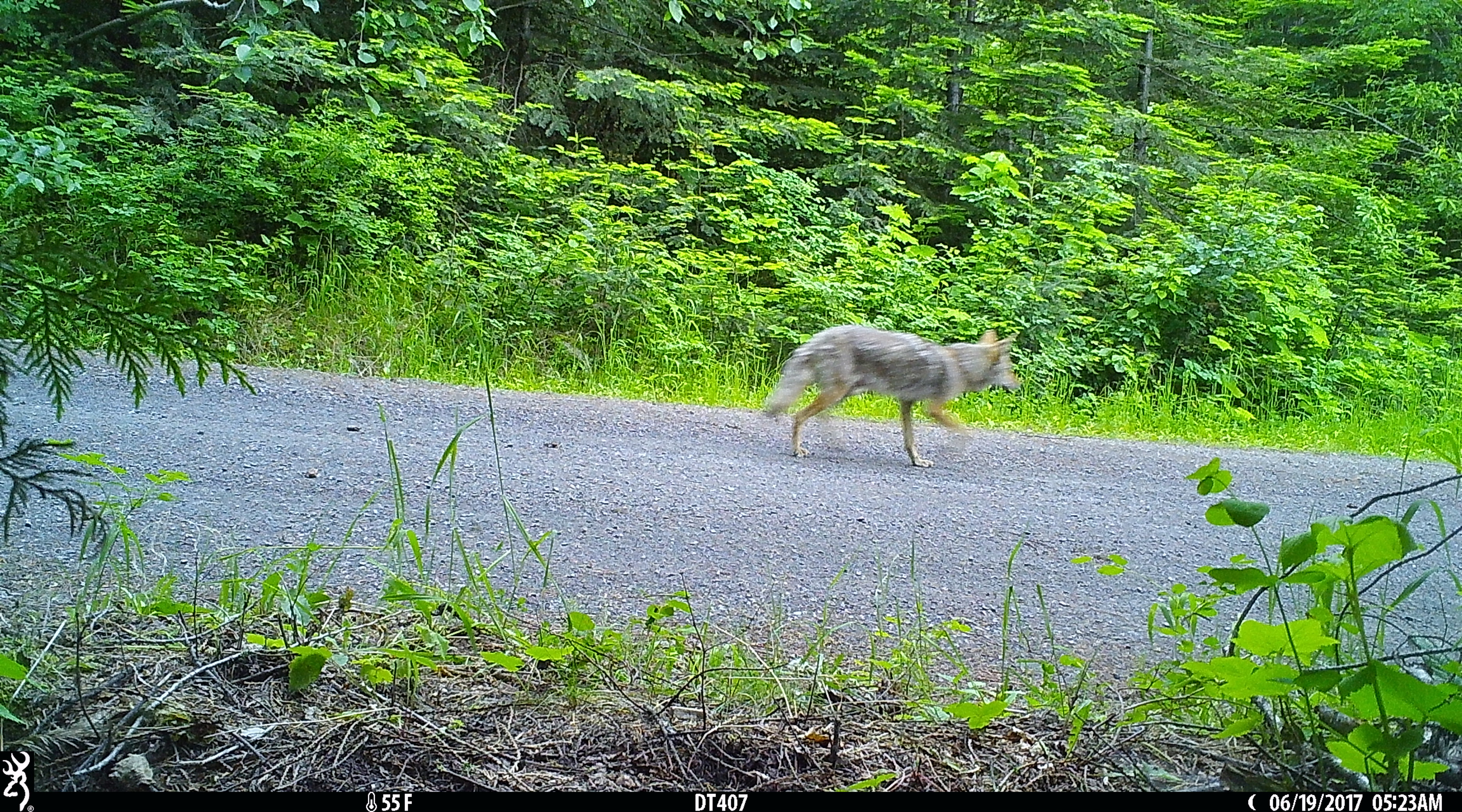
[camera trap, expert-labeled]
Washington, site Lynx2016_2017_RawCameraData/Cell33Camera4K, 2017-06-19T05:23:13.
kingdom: Animalia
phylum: Chordata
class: Mammalia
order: Carnivora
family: Canidae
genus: Canis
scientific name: Canis latrans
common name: coyote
Canis latrans (coyote). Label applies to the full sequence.